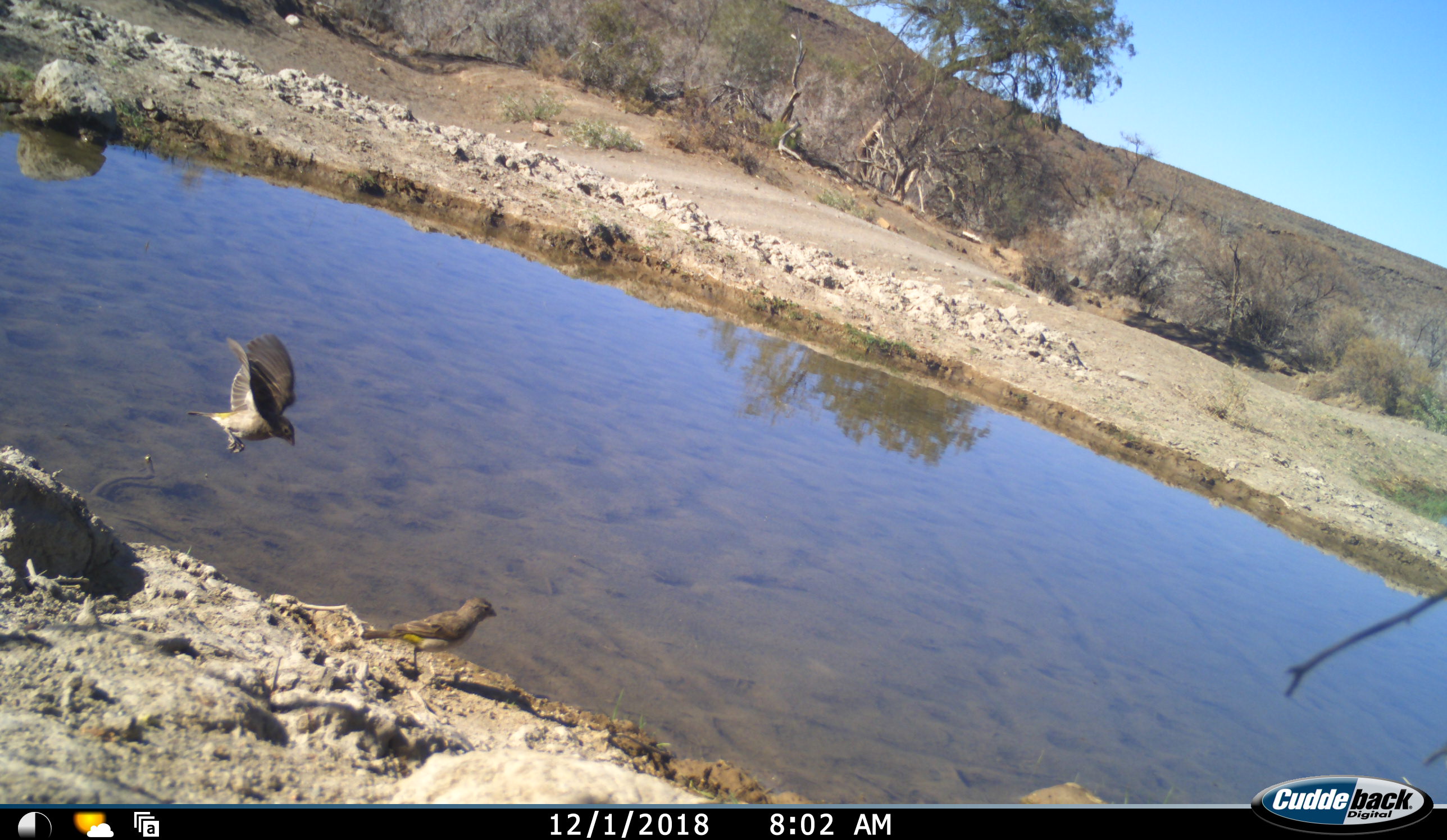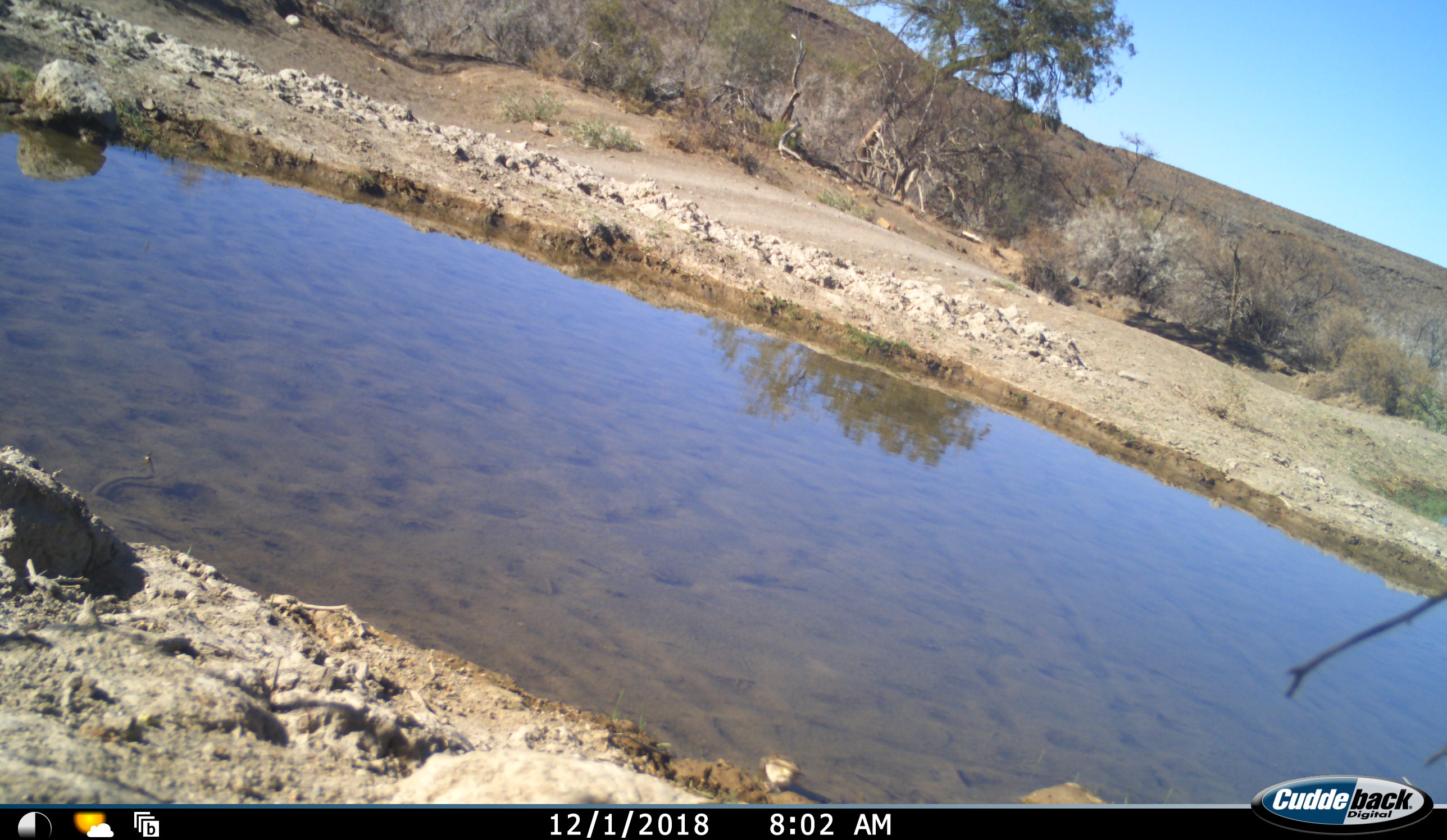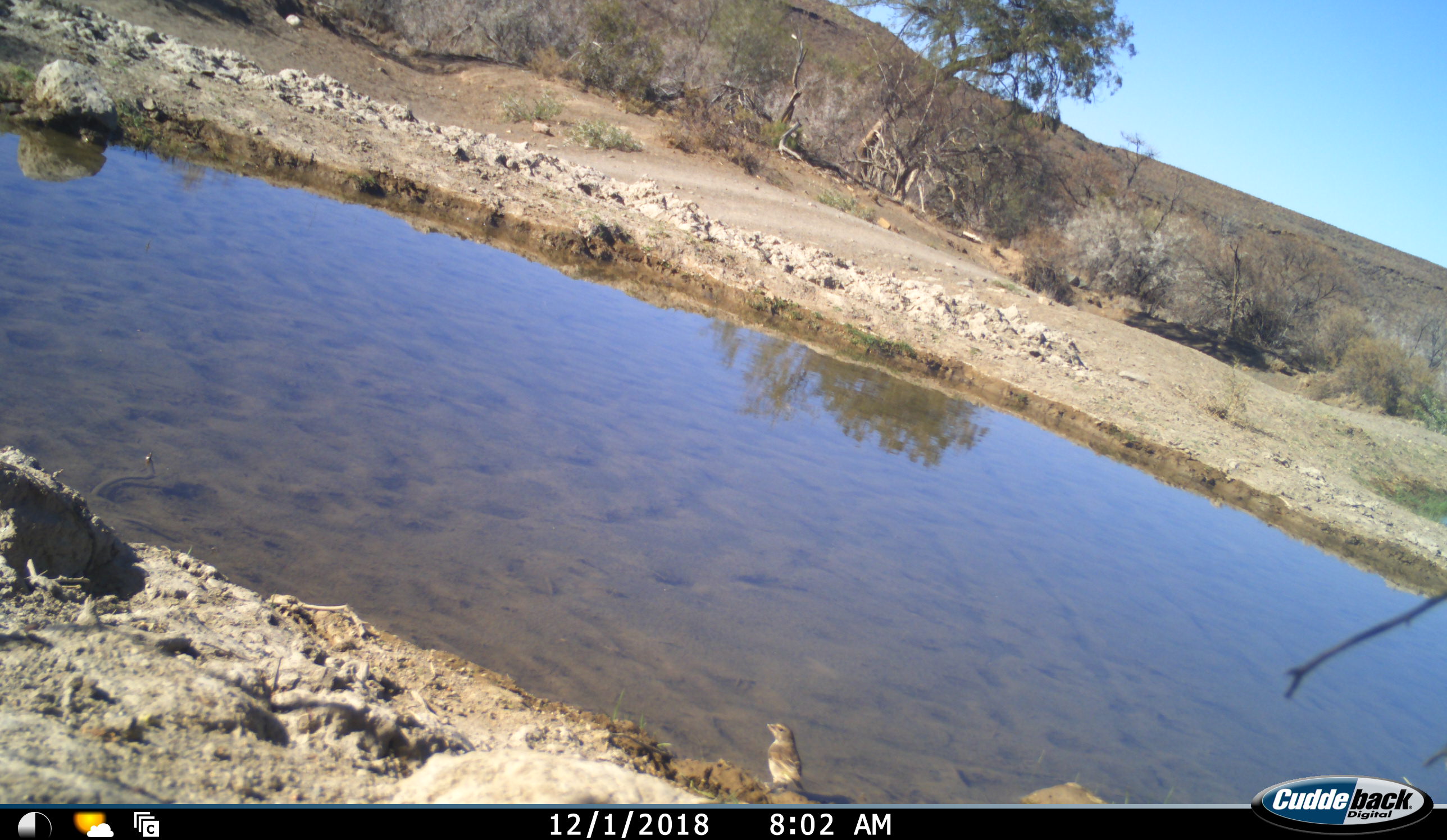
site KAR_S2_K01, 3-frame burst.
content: unidentified animal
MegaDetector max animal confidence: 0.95